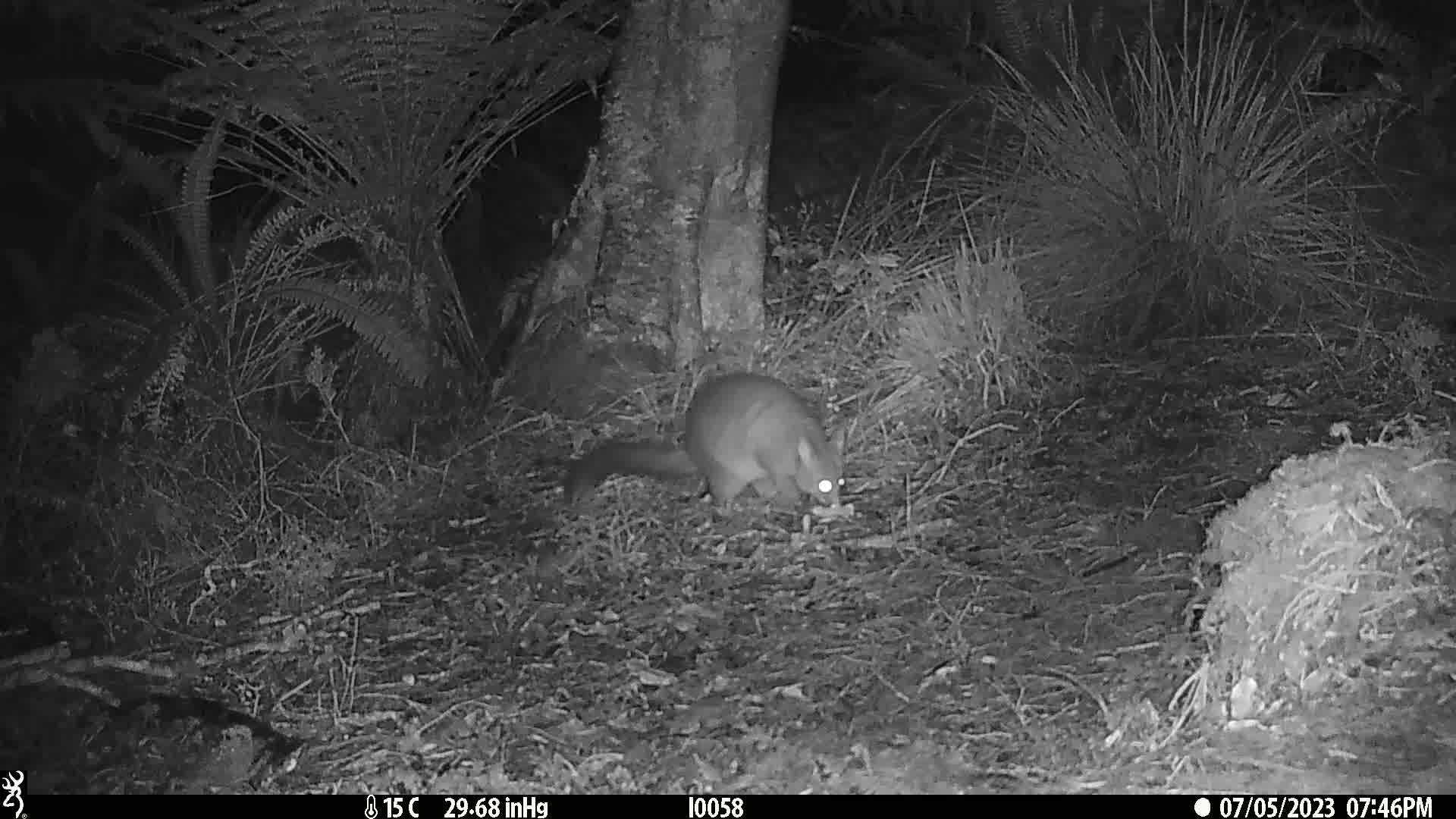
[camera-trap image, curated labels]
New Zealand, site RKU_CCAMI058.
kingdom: Animalia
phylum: Chordata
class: Mammalia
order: Diprotodontia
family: Phalangeridae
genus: Trichosurus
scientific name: Trichosurus vulpecula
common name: common brushtail possum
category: possum